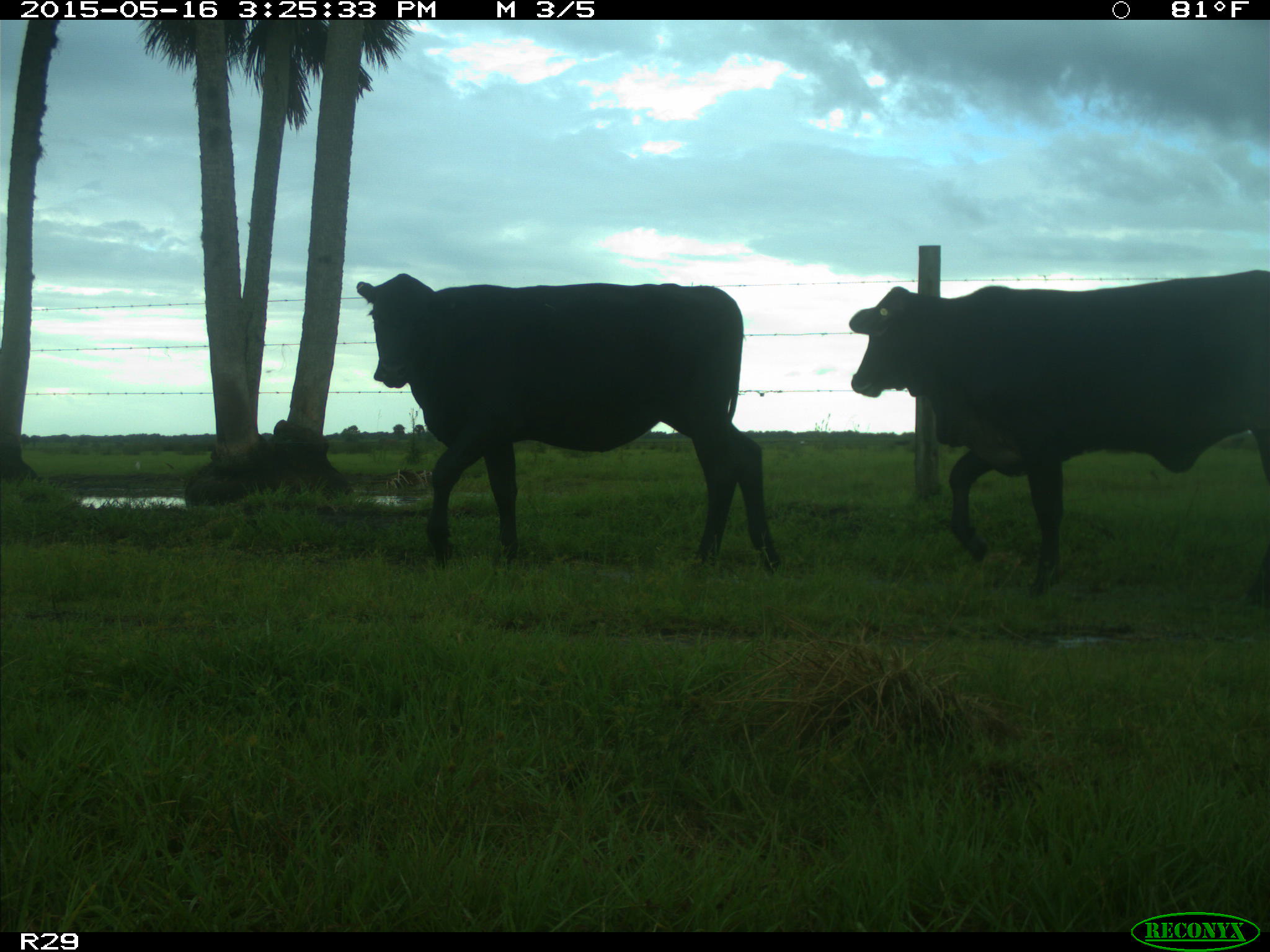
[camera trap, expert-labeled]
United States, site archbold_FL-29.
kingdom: Animalia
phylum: Chordata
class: Mammalia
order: Artiodactyla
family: Bovidae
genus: Bos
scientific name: Bos taurus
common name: domestic cow